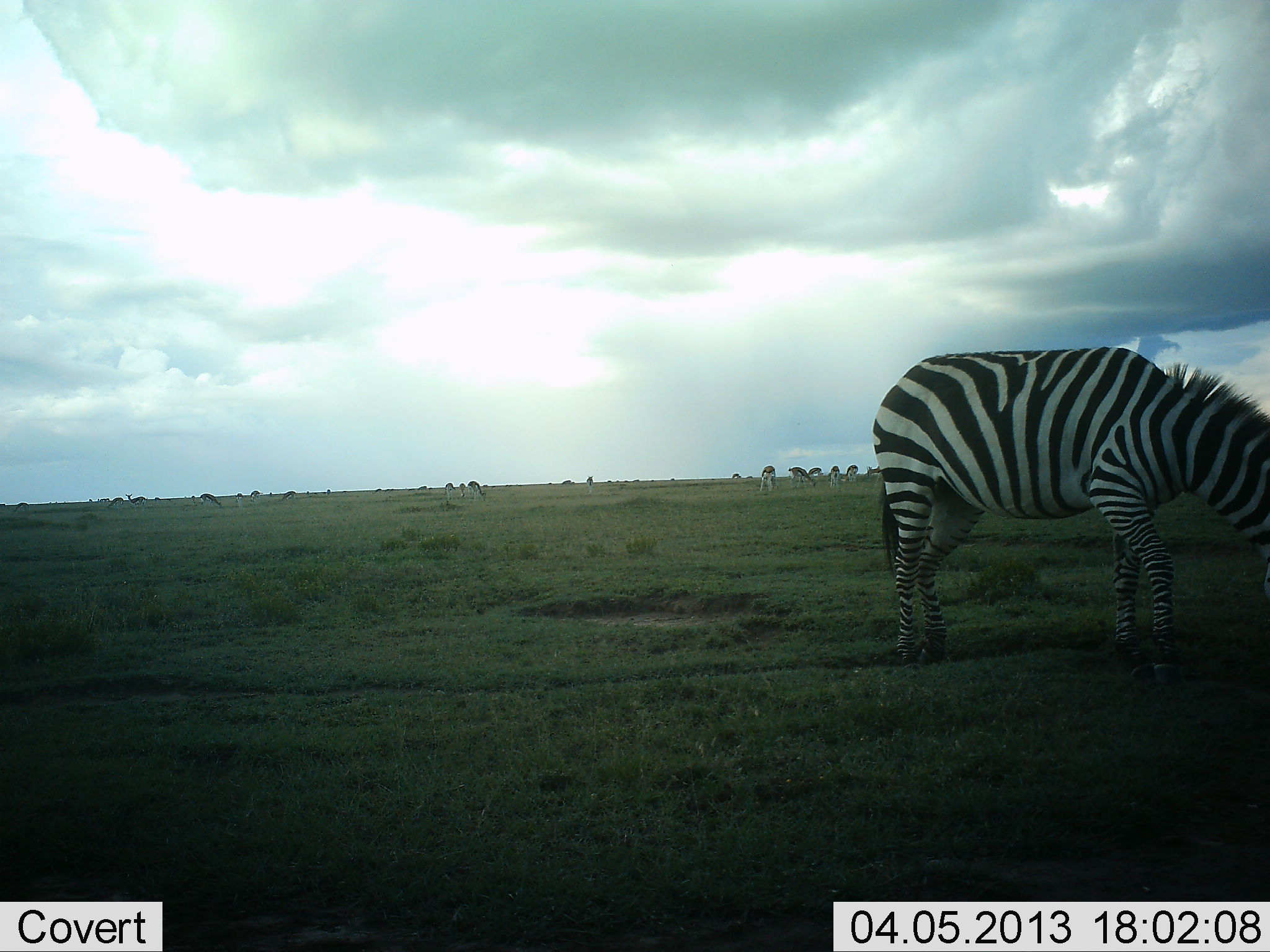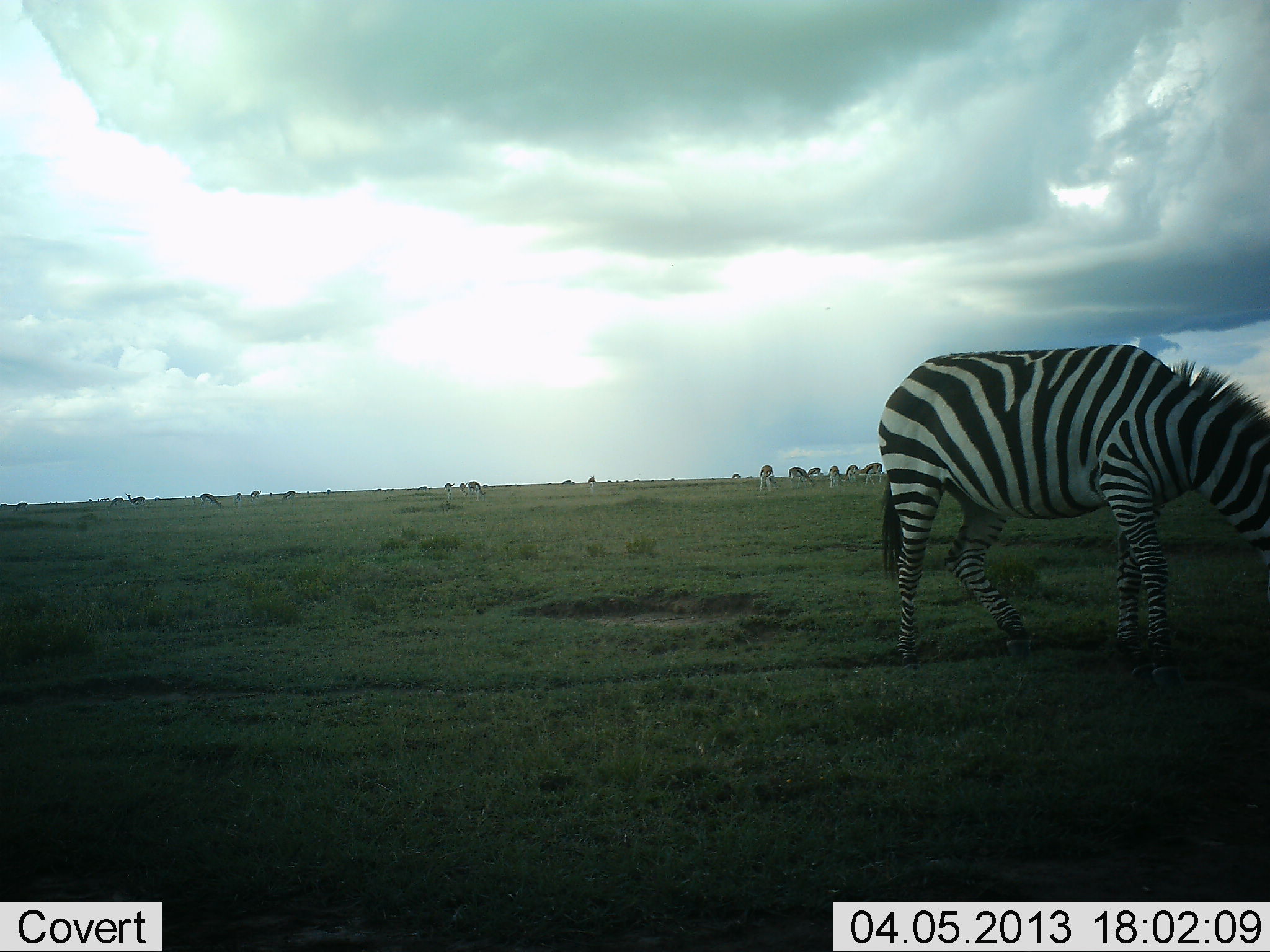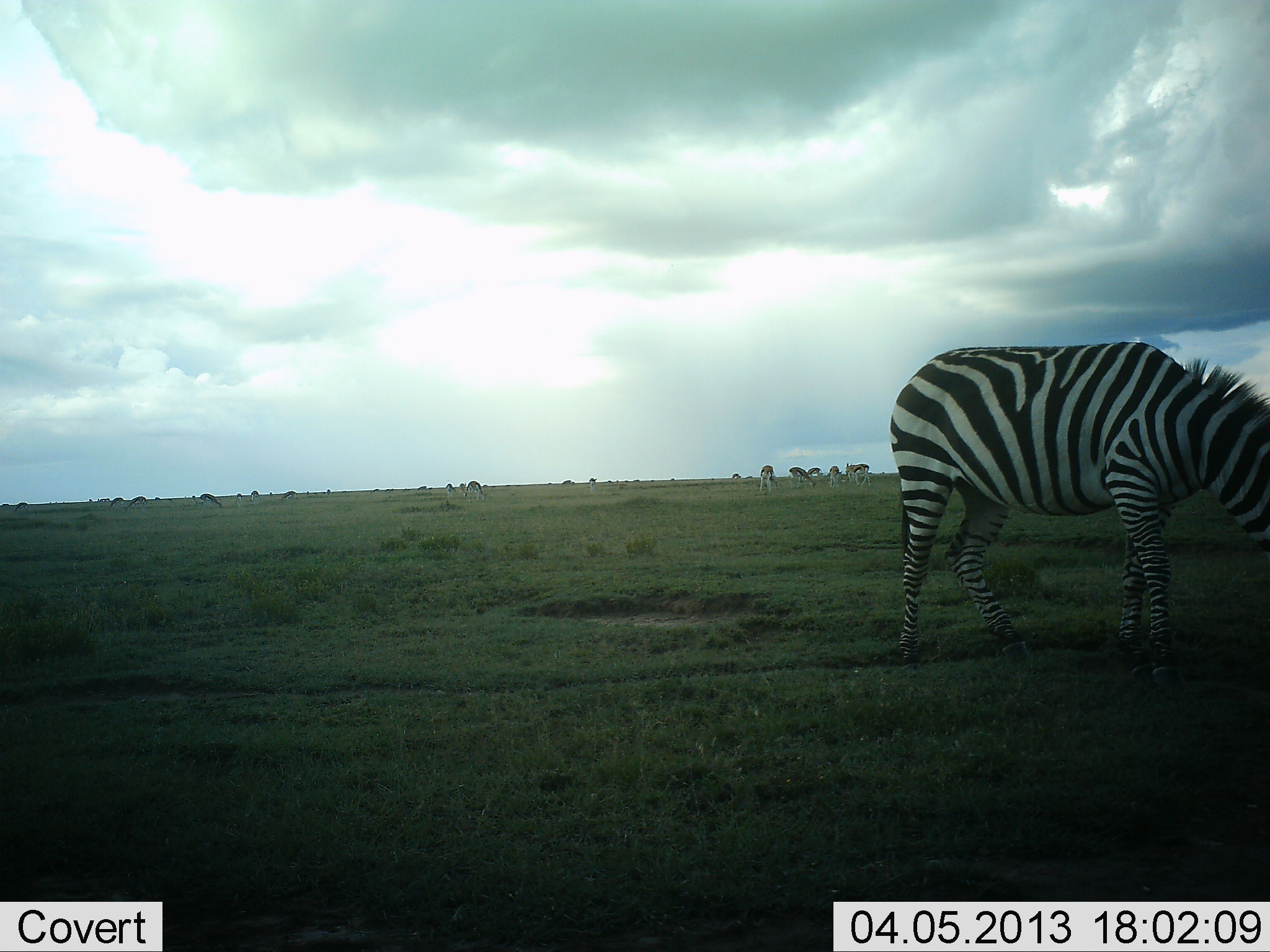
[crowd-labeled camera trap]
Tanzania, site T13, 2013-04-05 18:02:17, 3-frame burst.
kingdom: Animalia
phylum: Chordata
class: Mammalia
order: Perissodactyla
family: Equidae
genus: Equus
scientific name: Equus quagga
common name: plains zebra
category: zebra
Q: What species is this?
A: Zebra (plains zebra) (Equus quagga).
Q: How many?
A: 1.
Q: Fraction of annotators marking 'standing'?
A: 33%.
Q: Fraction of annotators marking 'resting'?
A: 0%.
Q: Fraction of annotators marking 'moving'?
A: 10%.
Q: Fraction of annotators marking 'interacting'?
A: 0%.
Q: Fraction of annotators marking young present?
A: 0%.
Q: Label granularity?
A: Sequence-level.